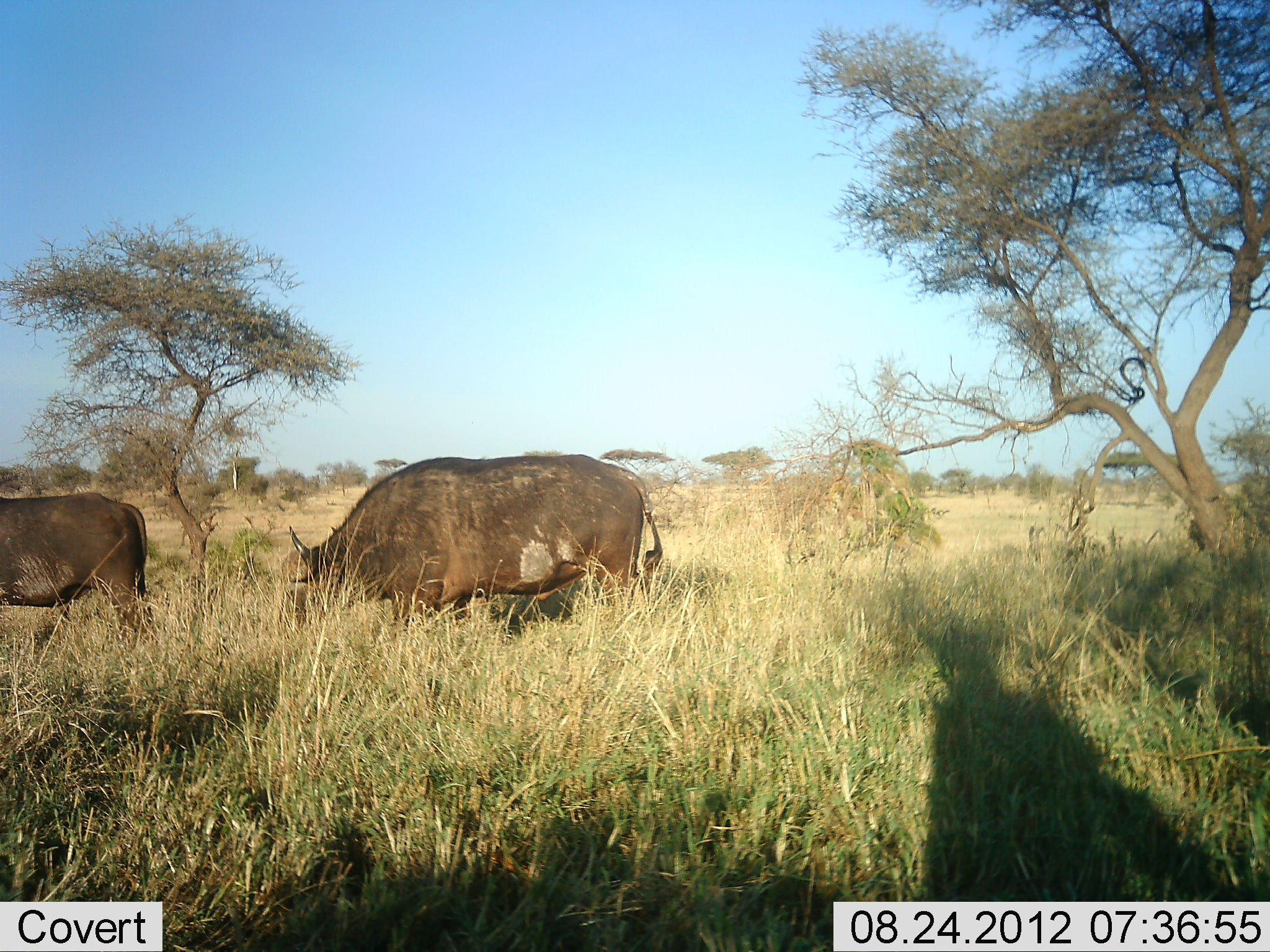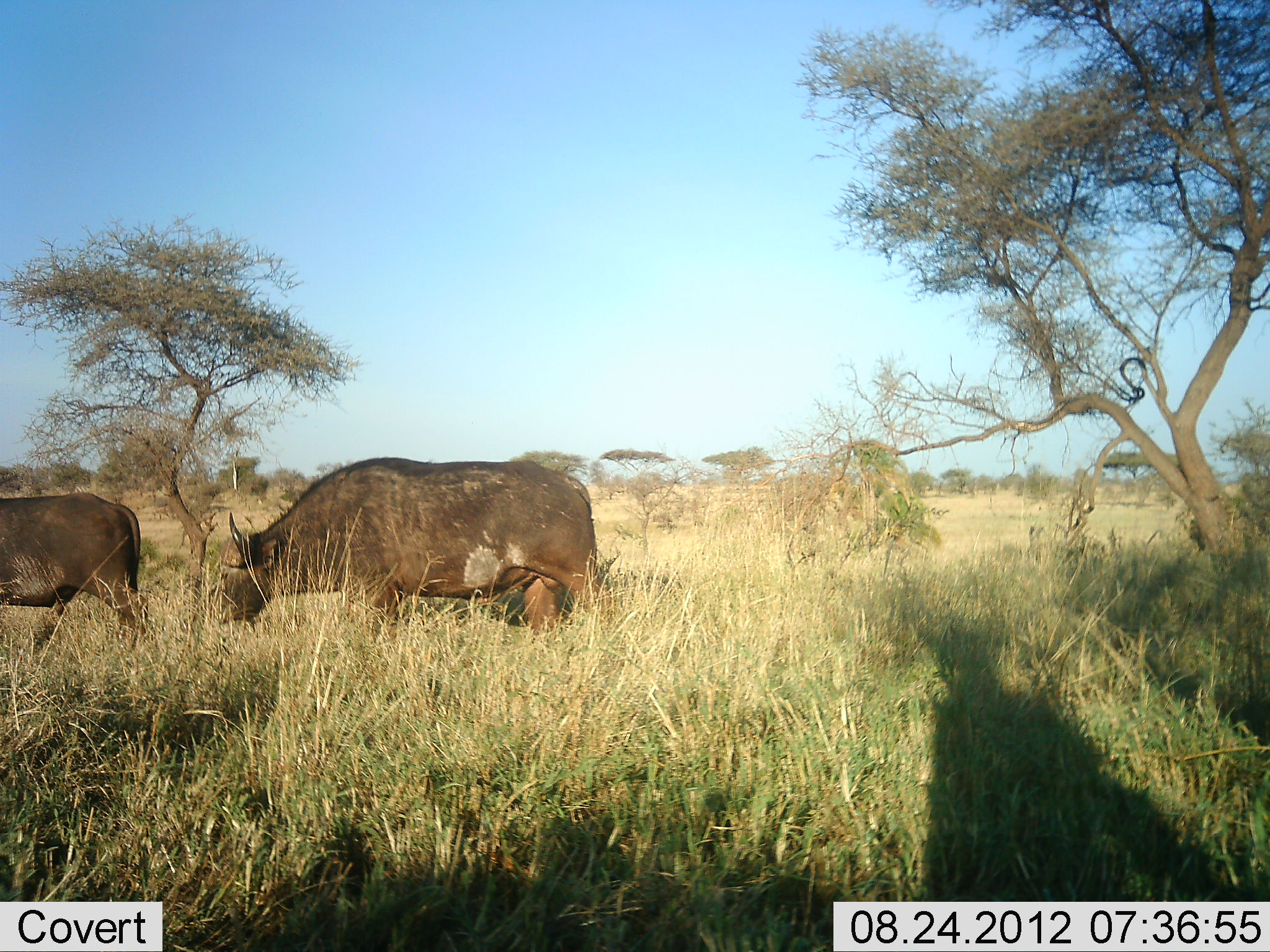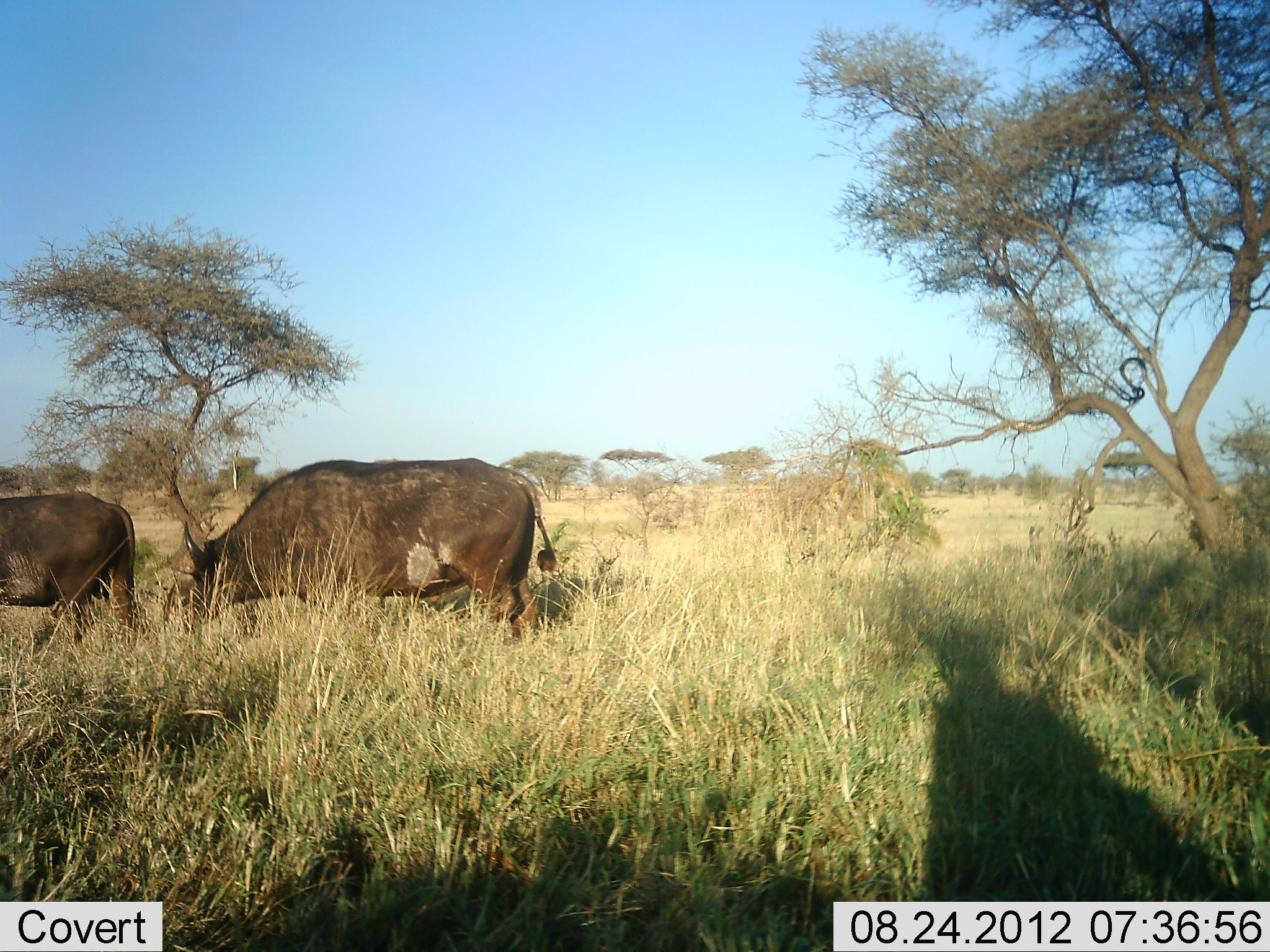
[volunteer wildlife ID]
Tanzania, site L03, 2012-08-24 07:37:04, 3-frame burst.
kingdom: Animalia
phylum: Chordata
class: Mammalia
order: Artiodactyla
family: Bovidae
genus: Syncerus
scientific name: Syncerus caffer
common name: cape buffalo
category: buffalo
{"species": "buffalo (cape buffalo) (Syncerus caffer)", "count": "2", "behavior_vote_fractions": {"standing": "0%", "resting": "0%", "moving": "100%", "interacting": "0%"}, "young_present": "0%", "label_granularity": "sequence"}